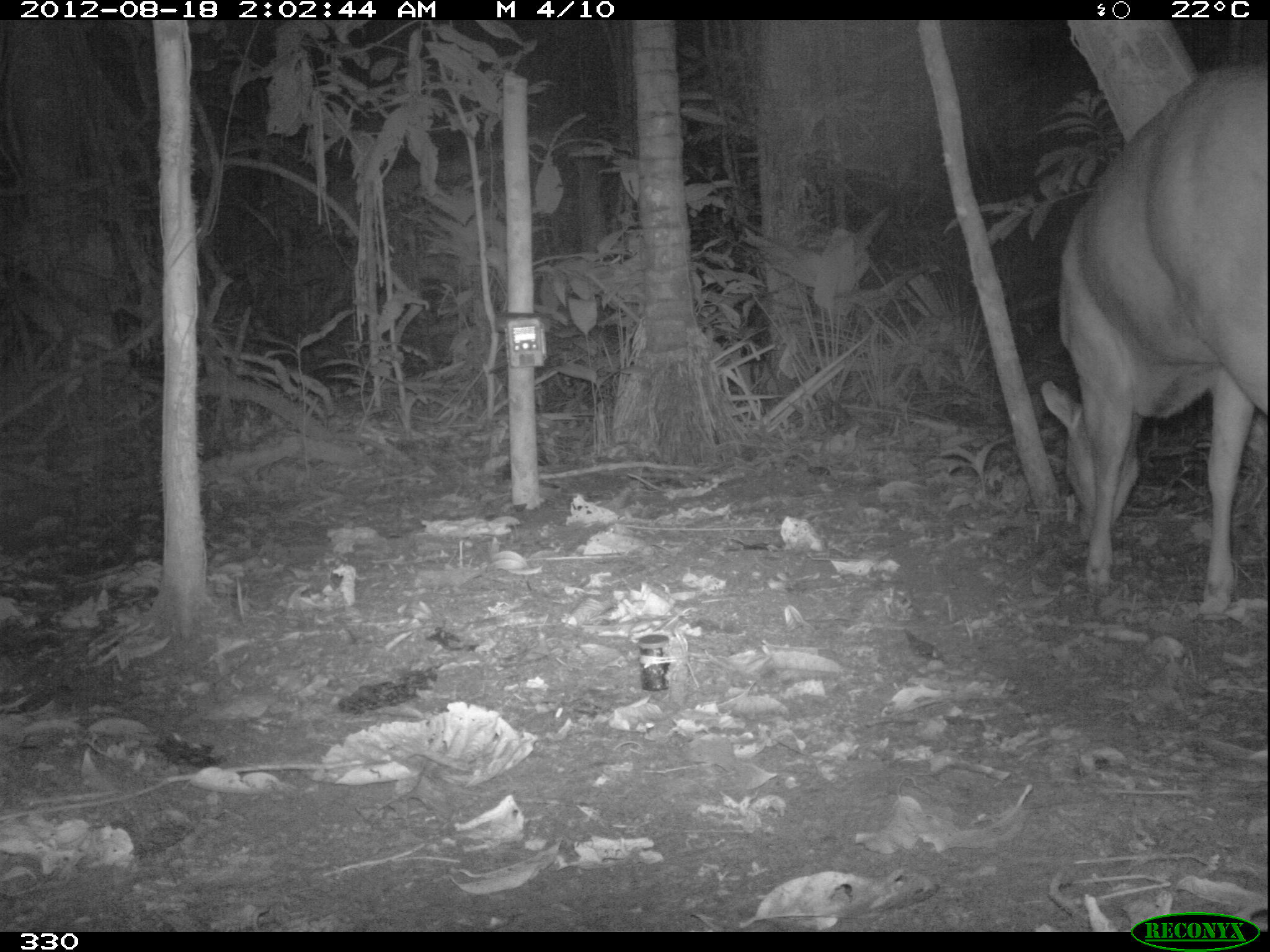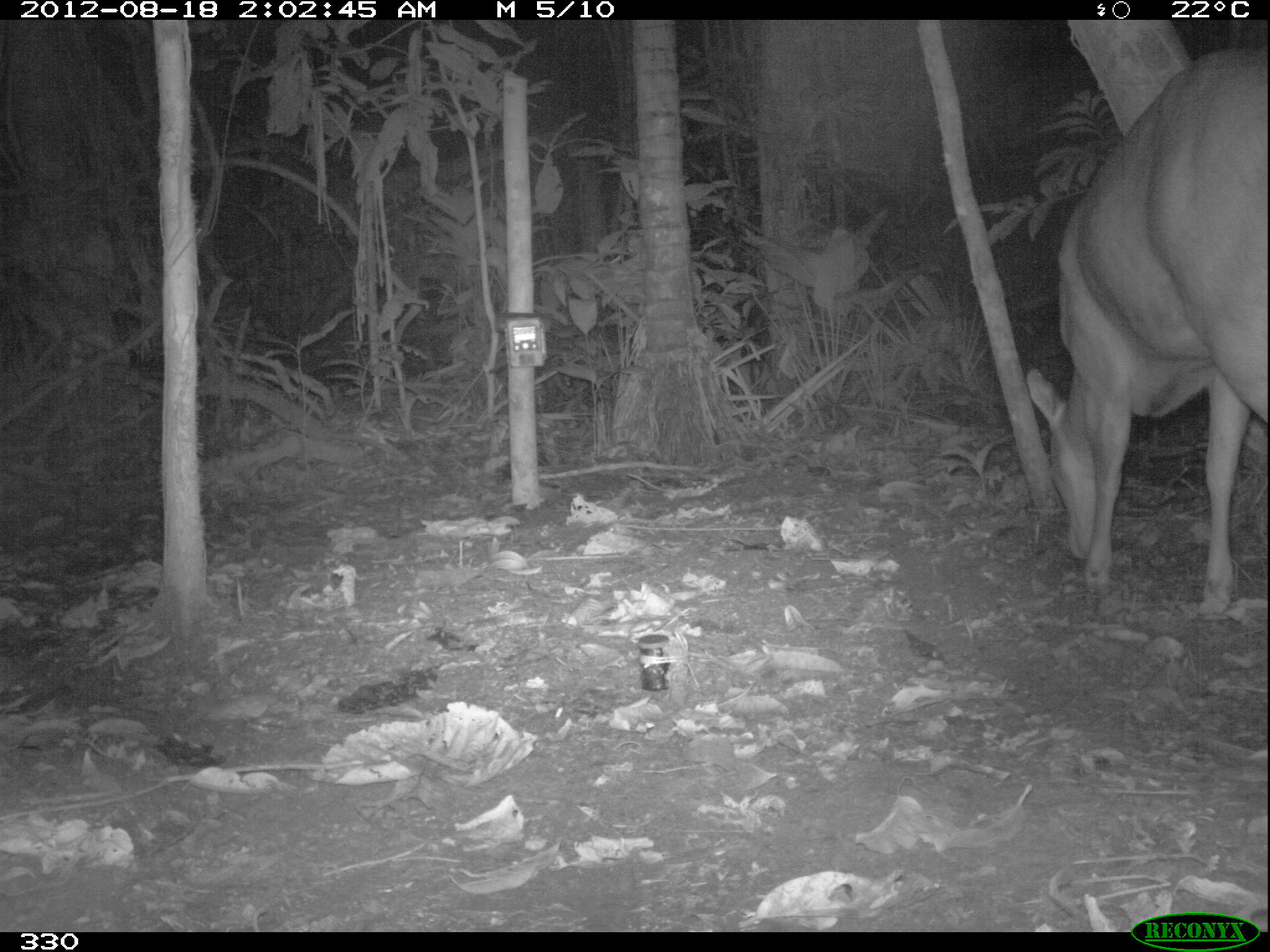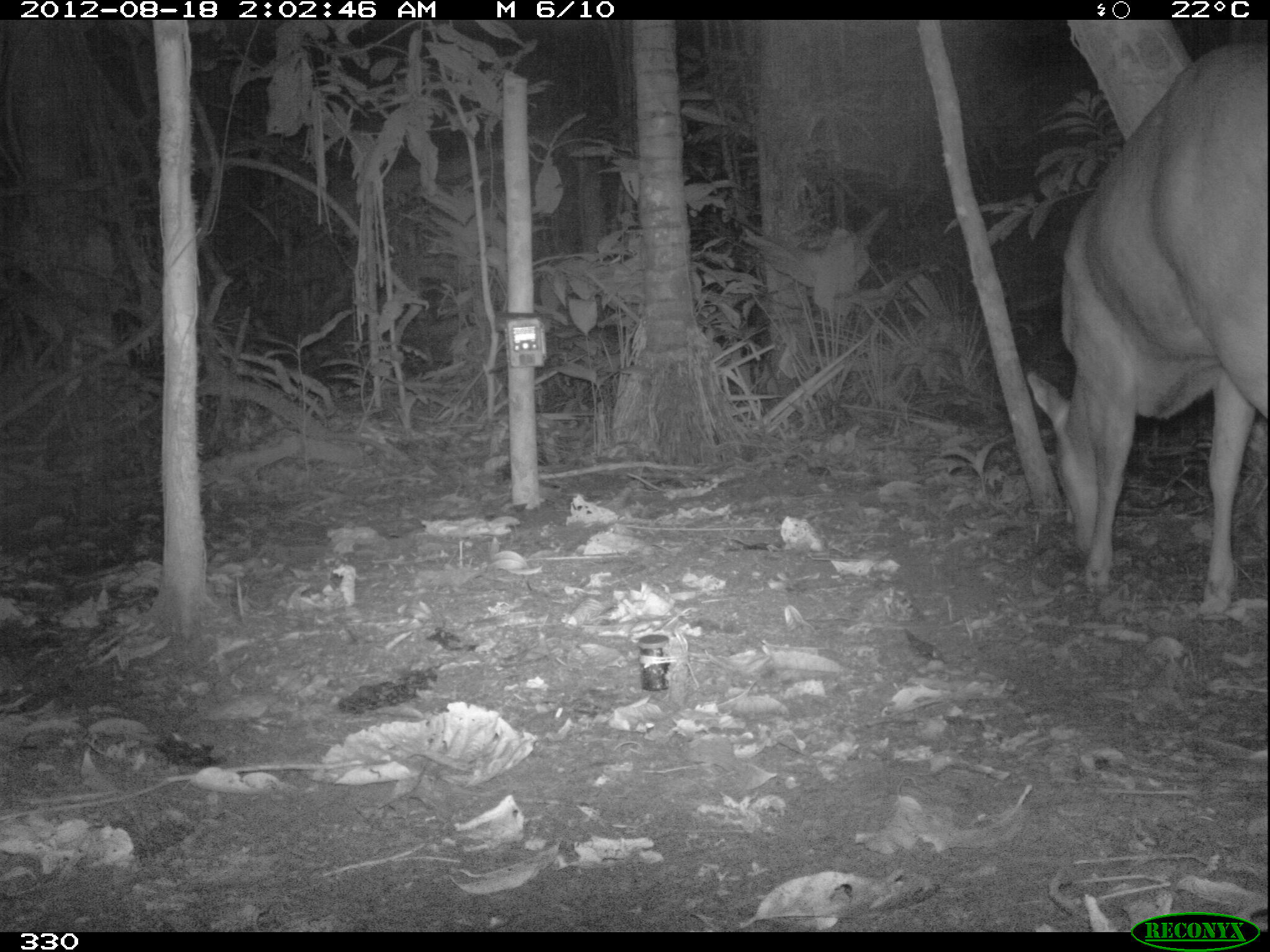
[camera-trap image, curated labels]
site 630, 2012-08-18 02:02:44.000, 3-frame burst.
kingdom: Animalia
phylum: Chordata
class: Mammalia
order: Artiodactyla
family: Cervidae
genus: Mazama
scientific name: Mazama americana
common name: red brocket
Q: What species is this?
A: Mazama americana (red brocket).